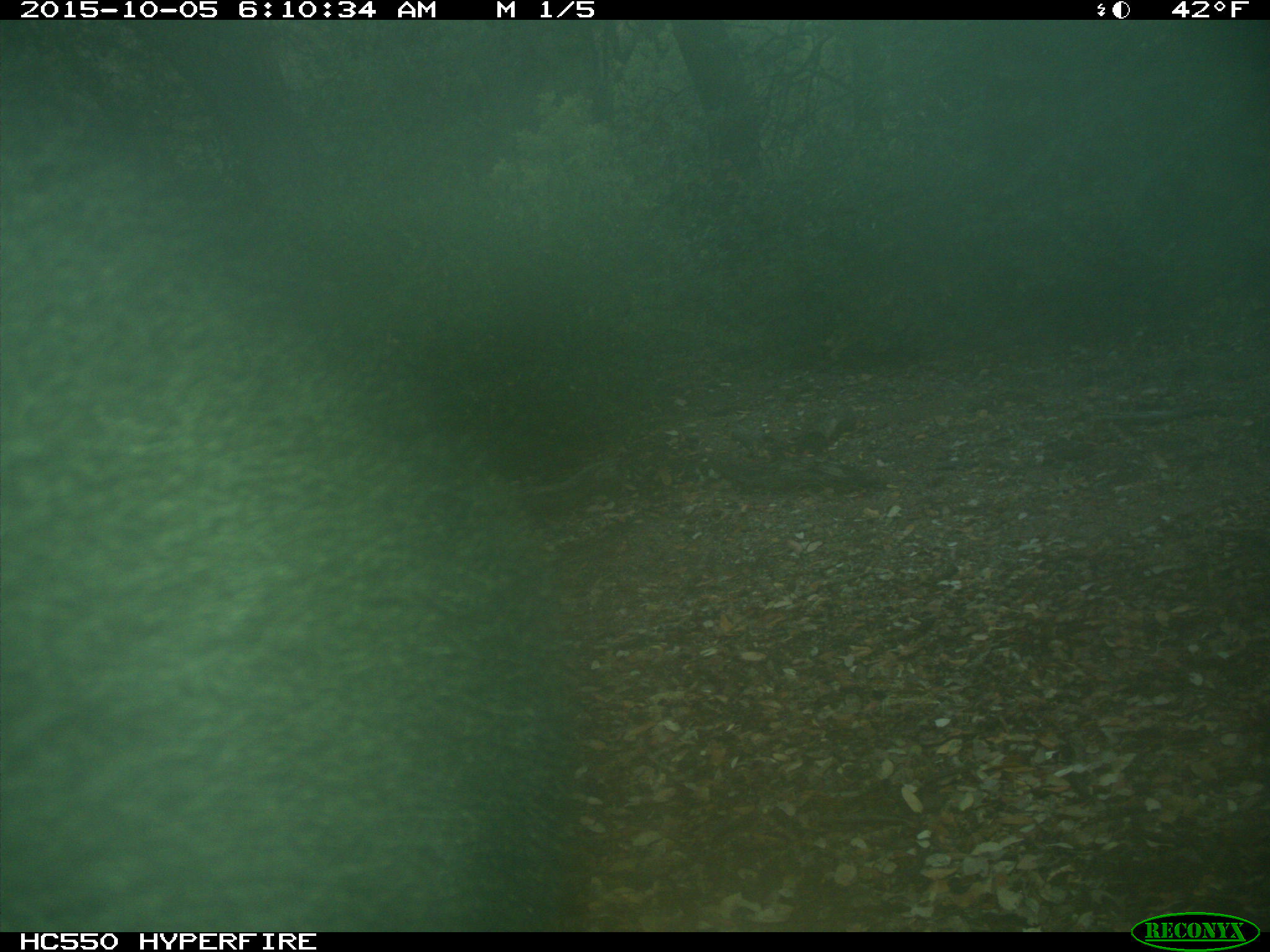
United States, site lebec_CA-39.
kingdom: Animalia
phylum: Chordata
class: Mammalia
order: Carnivora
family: Ursidae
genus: Ursus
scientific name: Ursus americanus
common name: american black bear